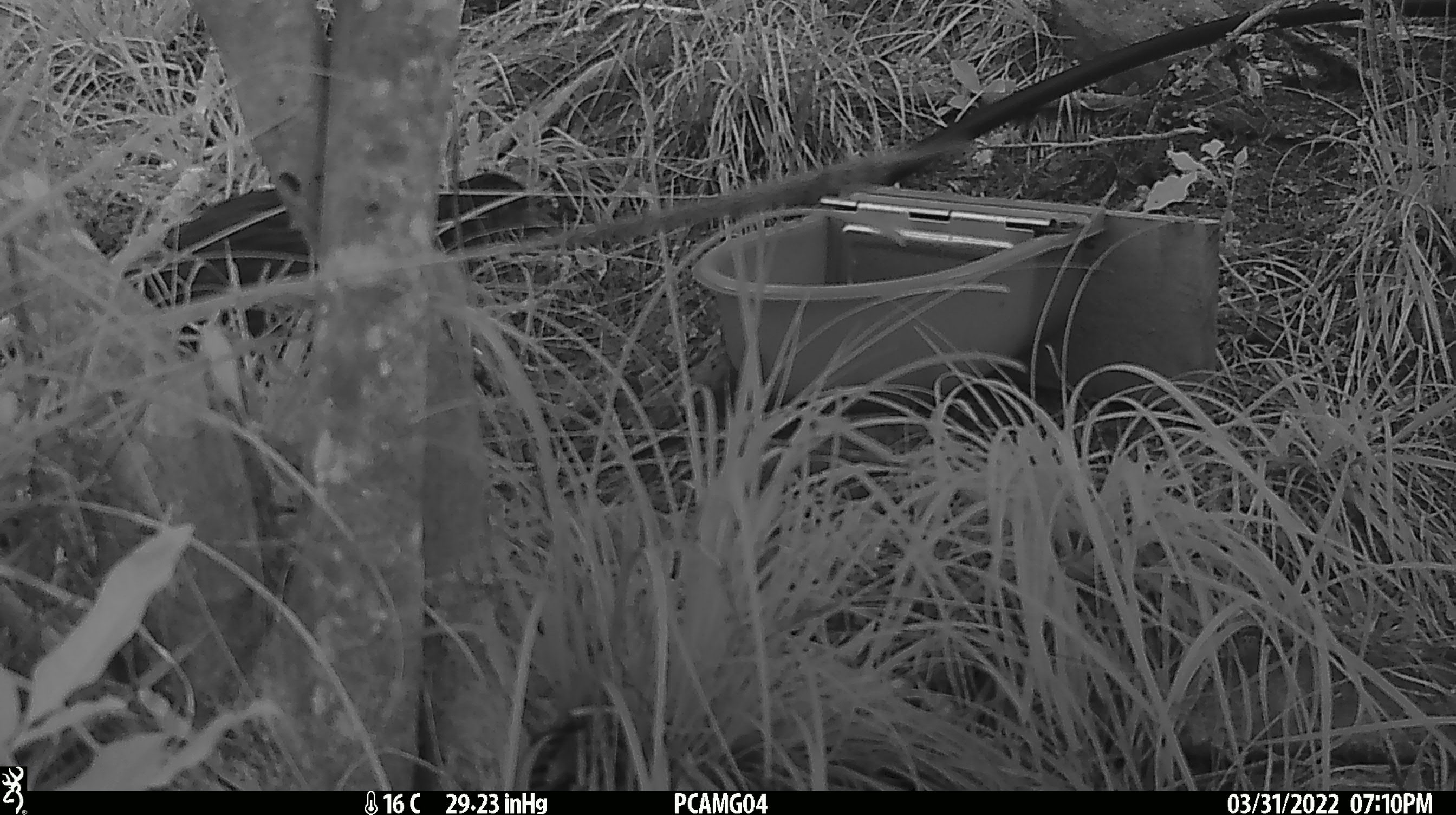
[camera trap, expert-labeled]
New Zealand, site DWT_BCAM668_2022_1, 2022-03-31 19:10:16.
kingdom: Animalia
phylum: Chordata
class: Aves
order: Gruiformes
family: Rallidae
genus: Gallirallus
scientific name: Gallirallus australis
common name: weka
Weka (Gallirallus australis).